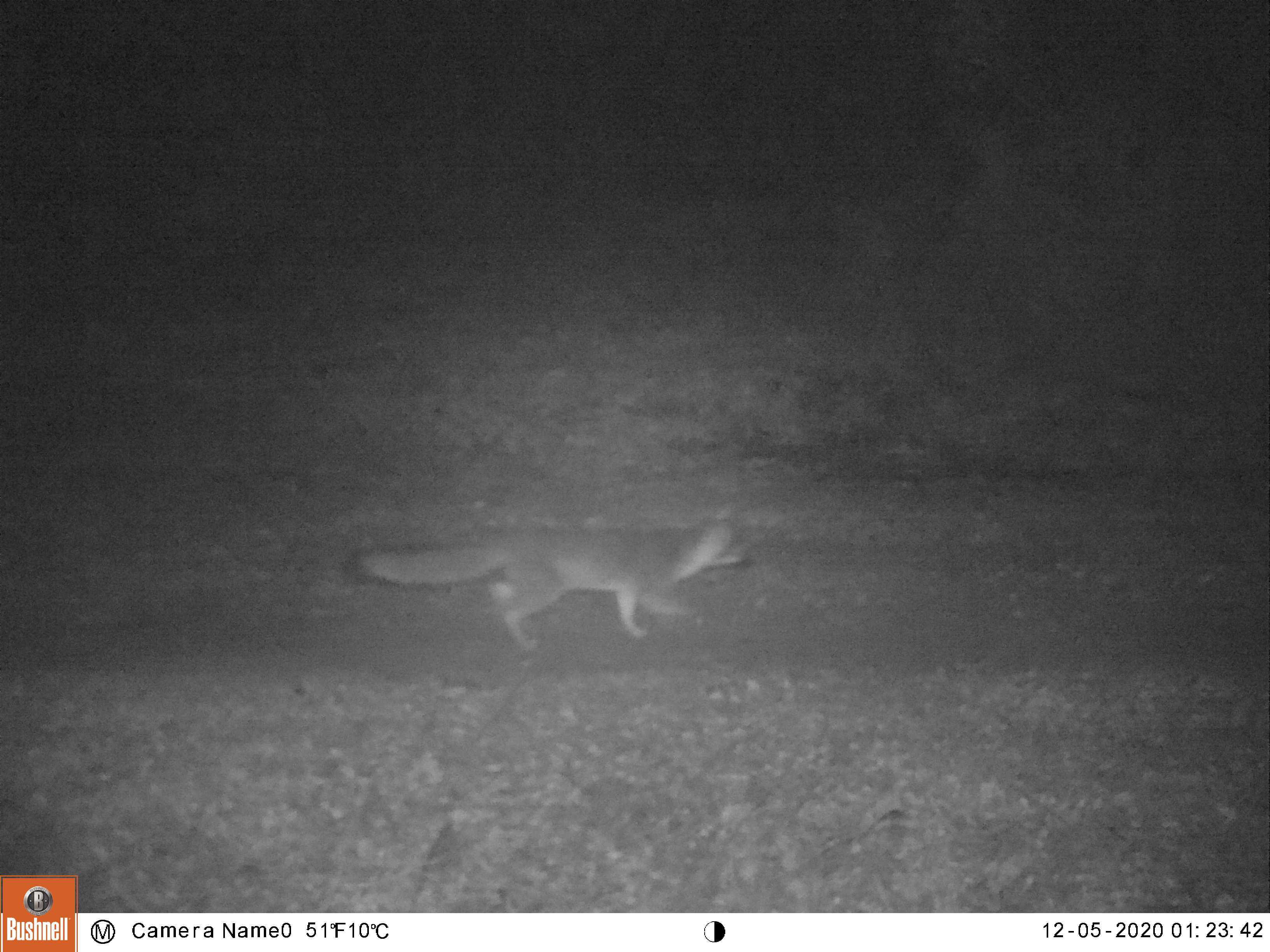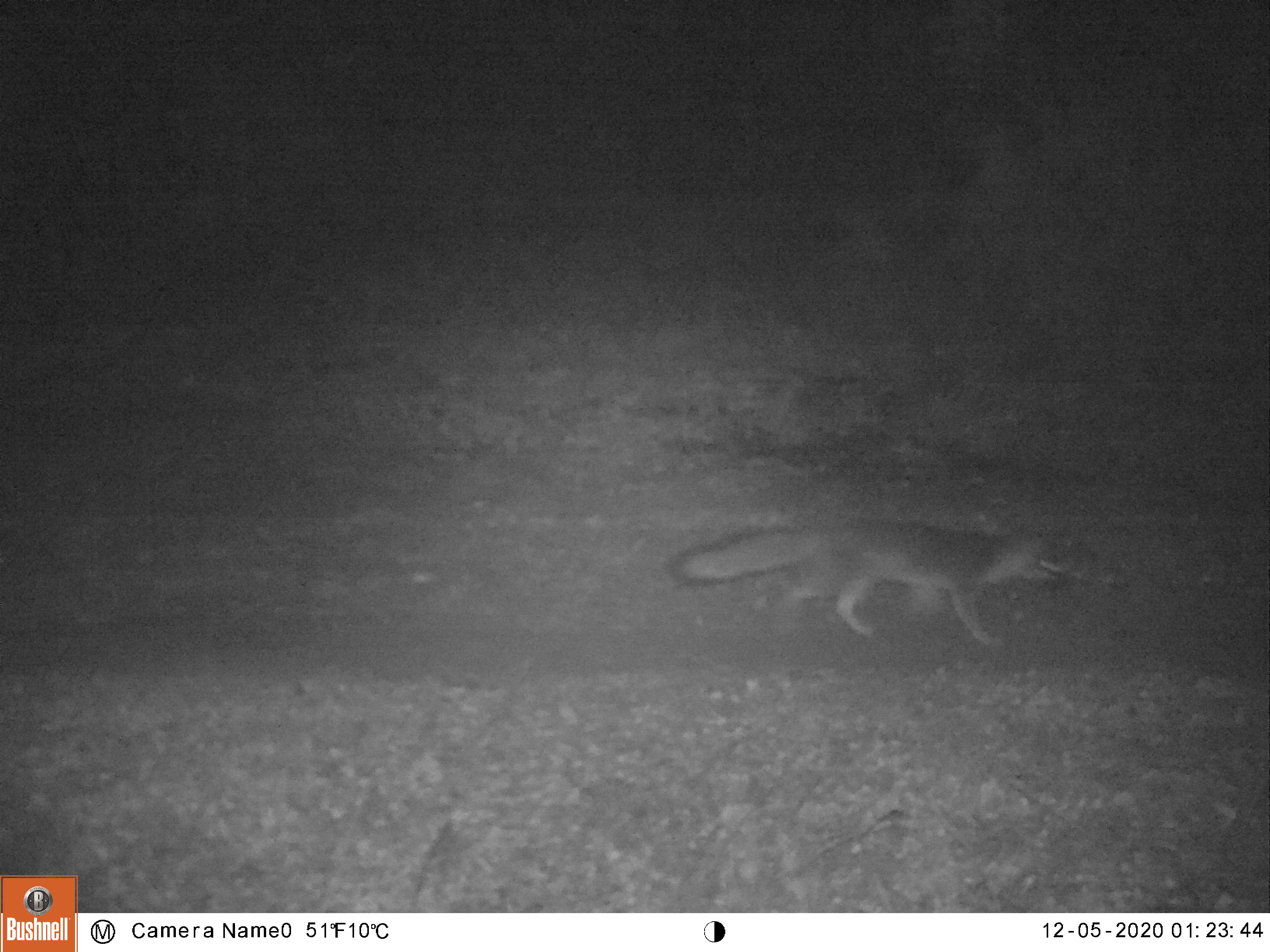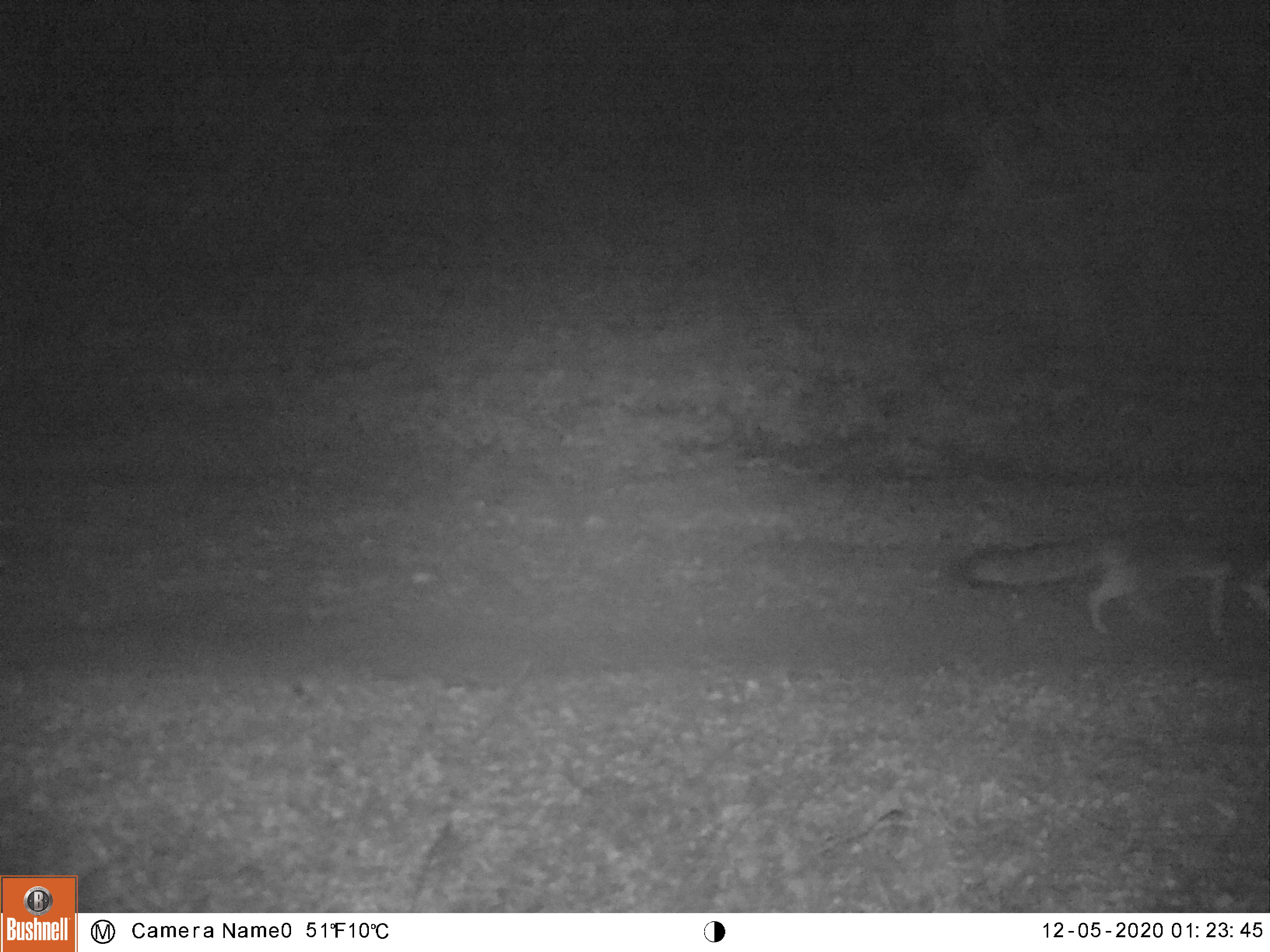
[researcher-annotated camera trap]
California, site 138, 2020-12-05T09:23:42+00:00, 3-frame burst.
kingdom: Animalia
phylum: Chordata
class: Mammalia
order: Carnivora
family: Canidae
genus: Urocyon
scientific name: Urocyon cinereoargenteus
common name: gray fox